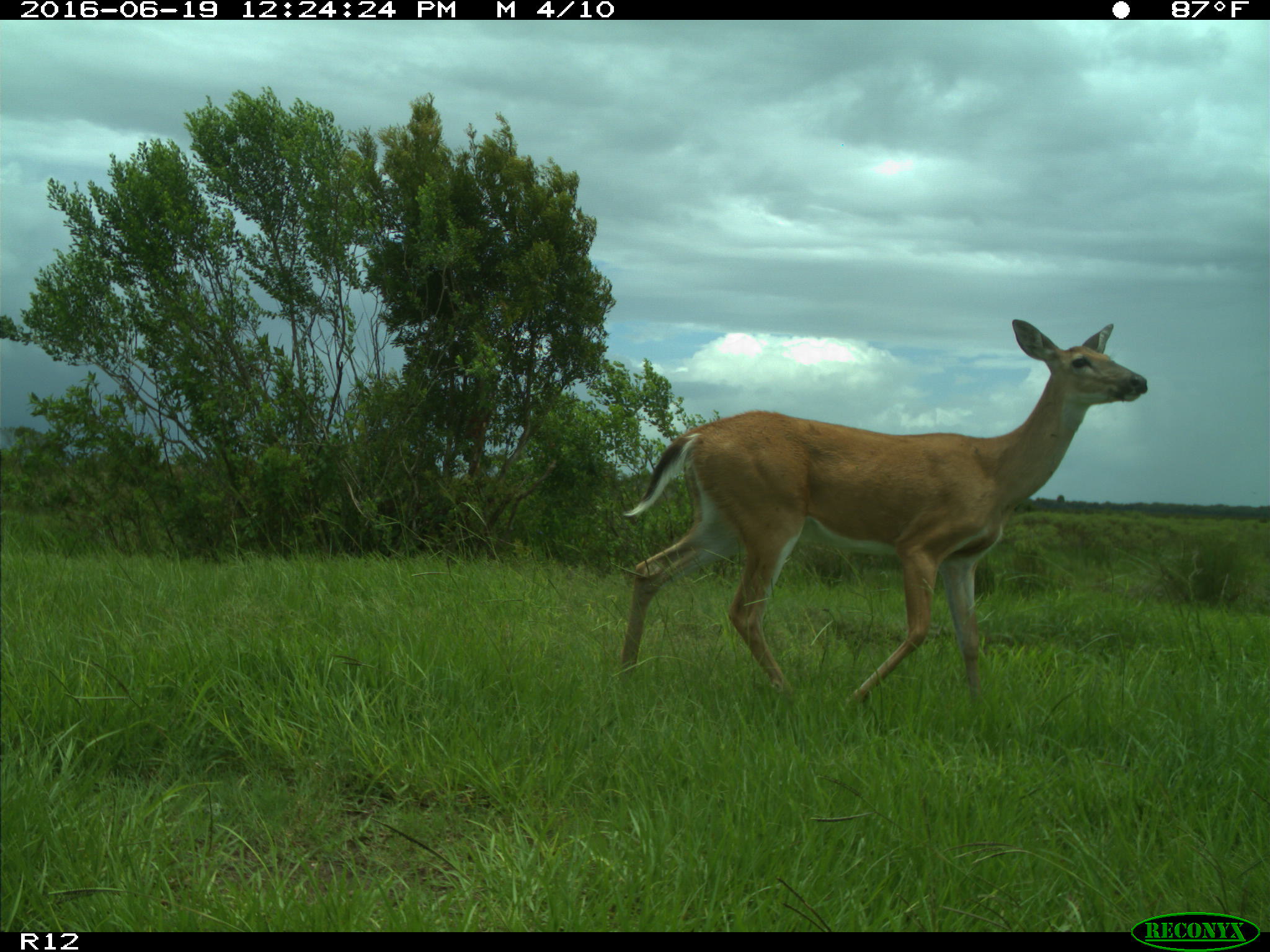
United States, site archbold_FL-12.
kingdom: Animalia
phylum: Chordata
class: Mammalia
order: Artiodactyla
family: Cervidae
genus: Odocoileus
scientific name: Odocoileus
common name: deer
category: unidentified deer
Unidentified deer (deer) (Odocoileus).